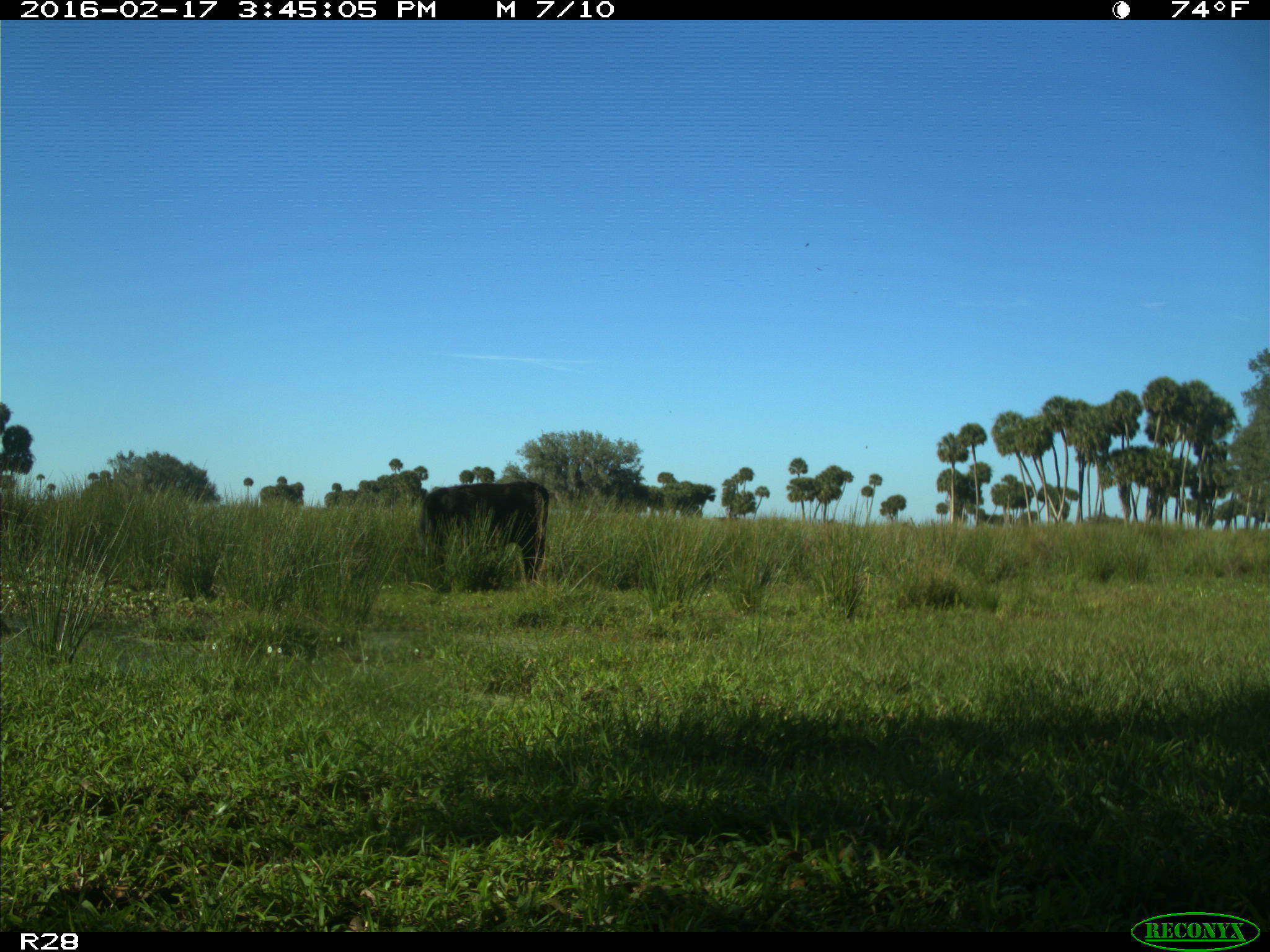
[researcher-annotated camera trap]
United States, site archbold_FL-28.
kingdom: Animalia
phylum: Chordata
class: Mammalia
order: Artiodactyla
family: Bovidae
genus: Bos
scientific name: Bos taurus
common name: domestic cow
Bos taurus (domestic cow).